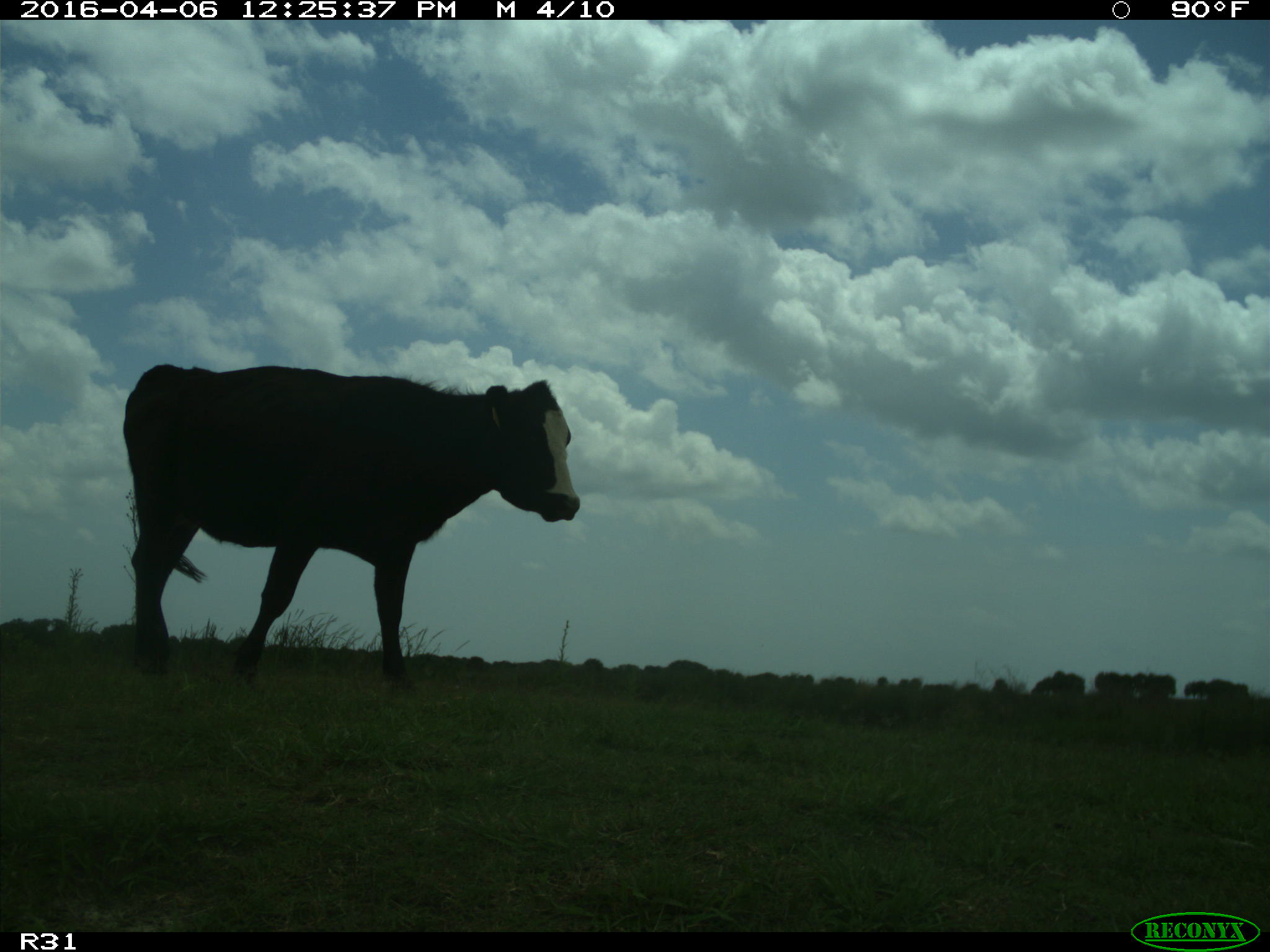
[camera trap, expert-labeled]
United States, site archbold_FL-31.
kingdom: Animalia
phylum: Chordata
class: Mammalia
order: Artiodactyla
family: Bovidae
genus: Bos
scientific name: Bos taurus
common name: domestic cow